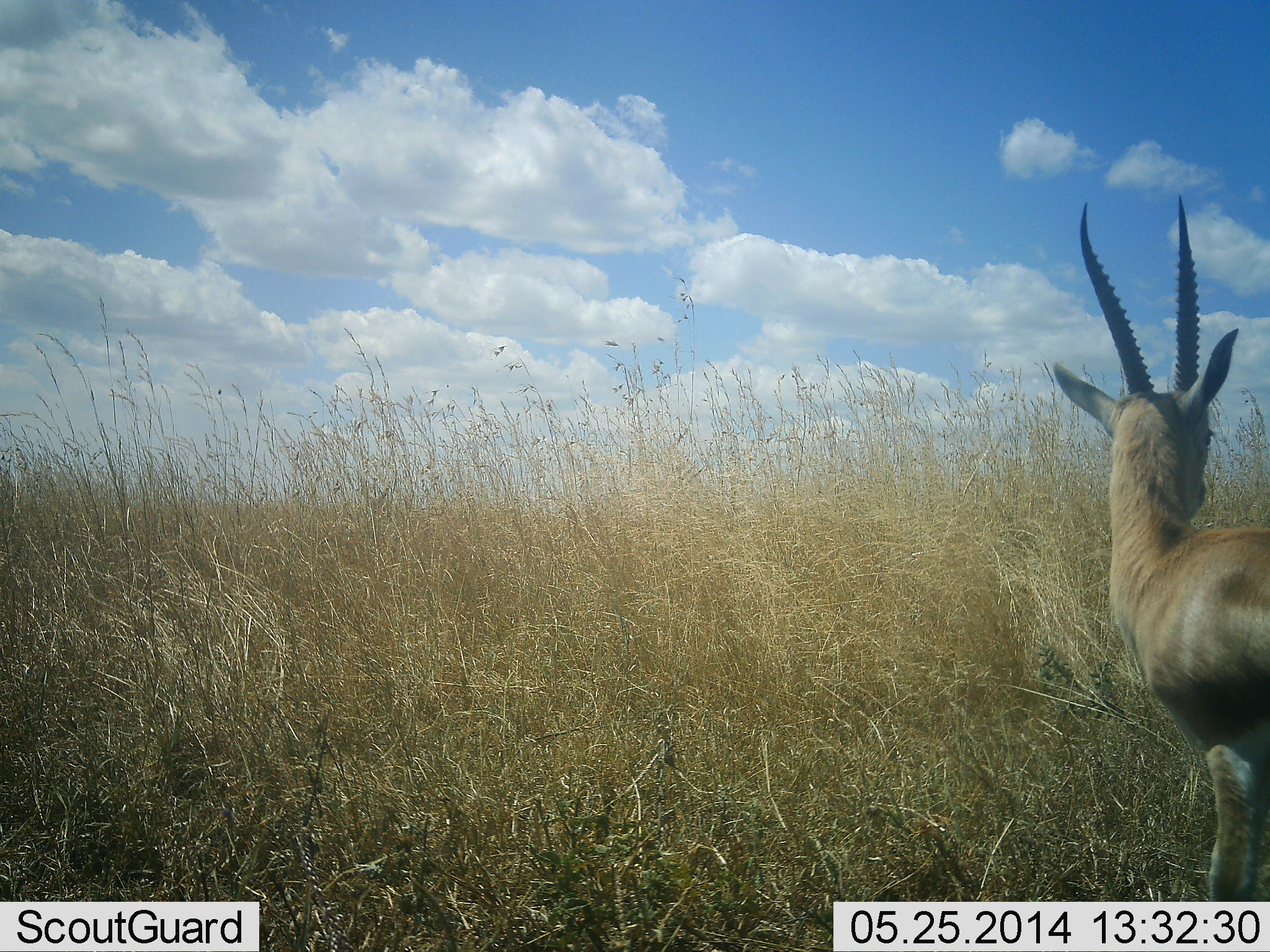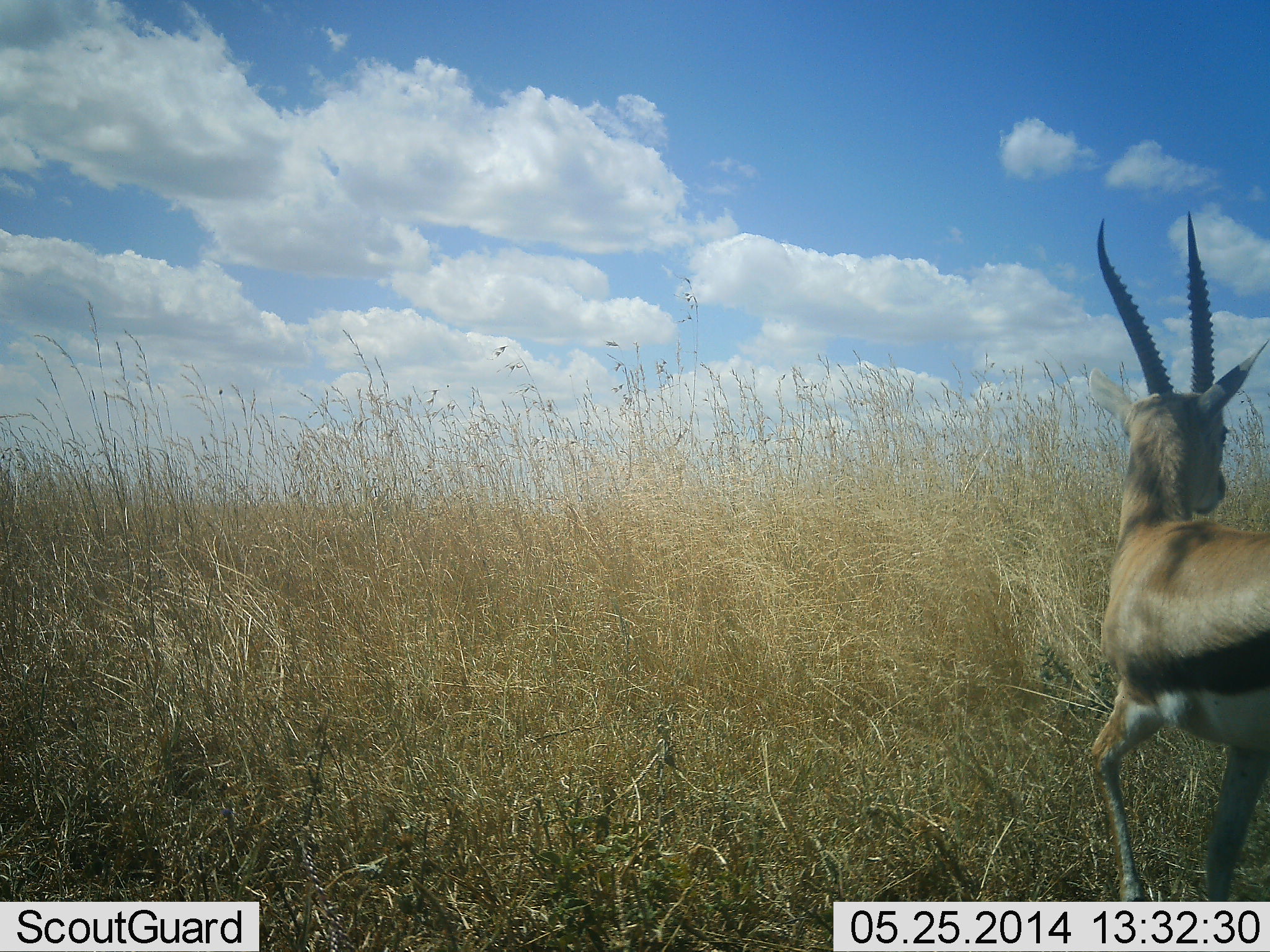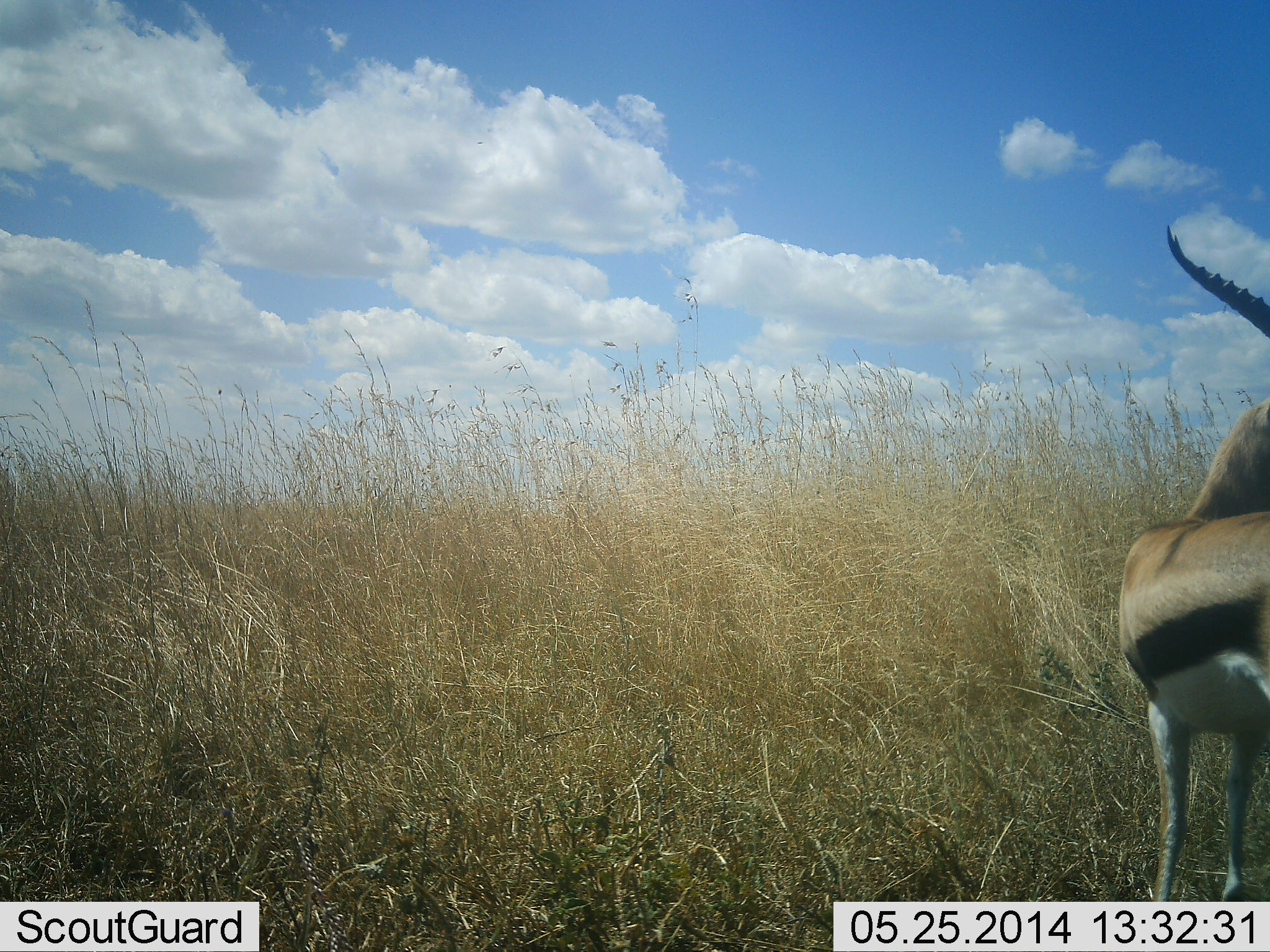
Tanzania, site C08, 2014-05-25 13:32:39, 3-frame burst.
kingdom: Animalia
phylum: Chordata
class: Mammalia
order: Artiodactyla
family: Bovidae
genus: Eudorcas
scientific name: Eudorcas thomsonii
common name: thomson's gazelle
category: gazellethomsons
Gazellethomsons (thomson's gazelle) (Eudorcas thomsonii), count 1. Behavior (volunteer vote fractions): standing 60%, resting 0%, moving 40%, interacting 0%. Young present (vote fraction): 0%. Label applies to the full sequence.